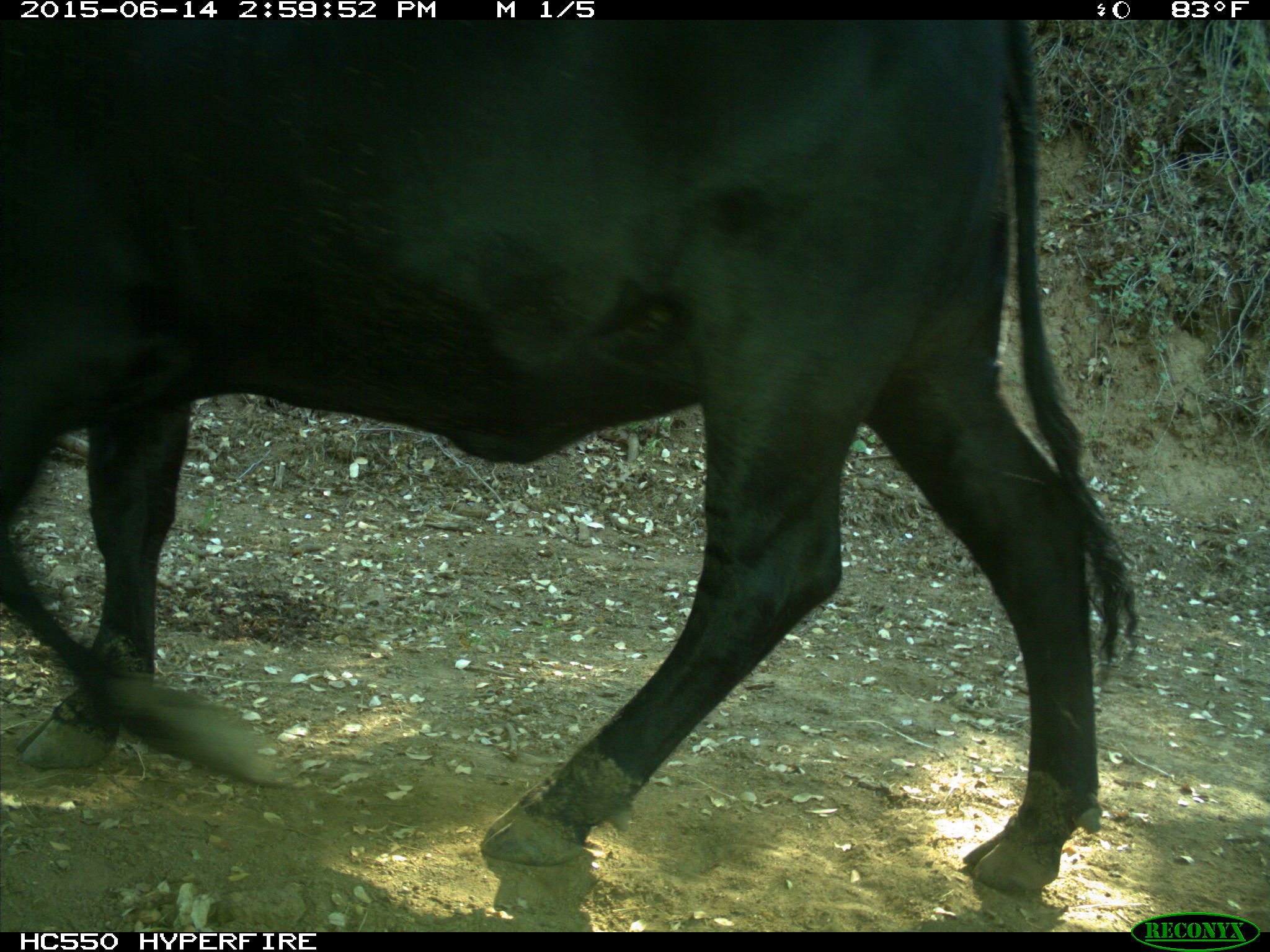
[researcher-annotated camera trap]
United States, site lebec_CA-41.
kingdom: Animalia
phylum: Chordata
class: Mammalia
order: Artiodactyla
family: Bovidae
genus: Bos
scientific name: Bos taurus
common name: domestic cow